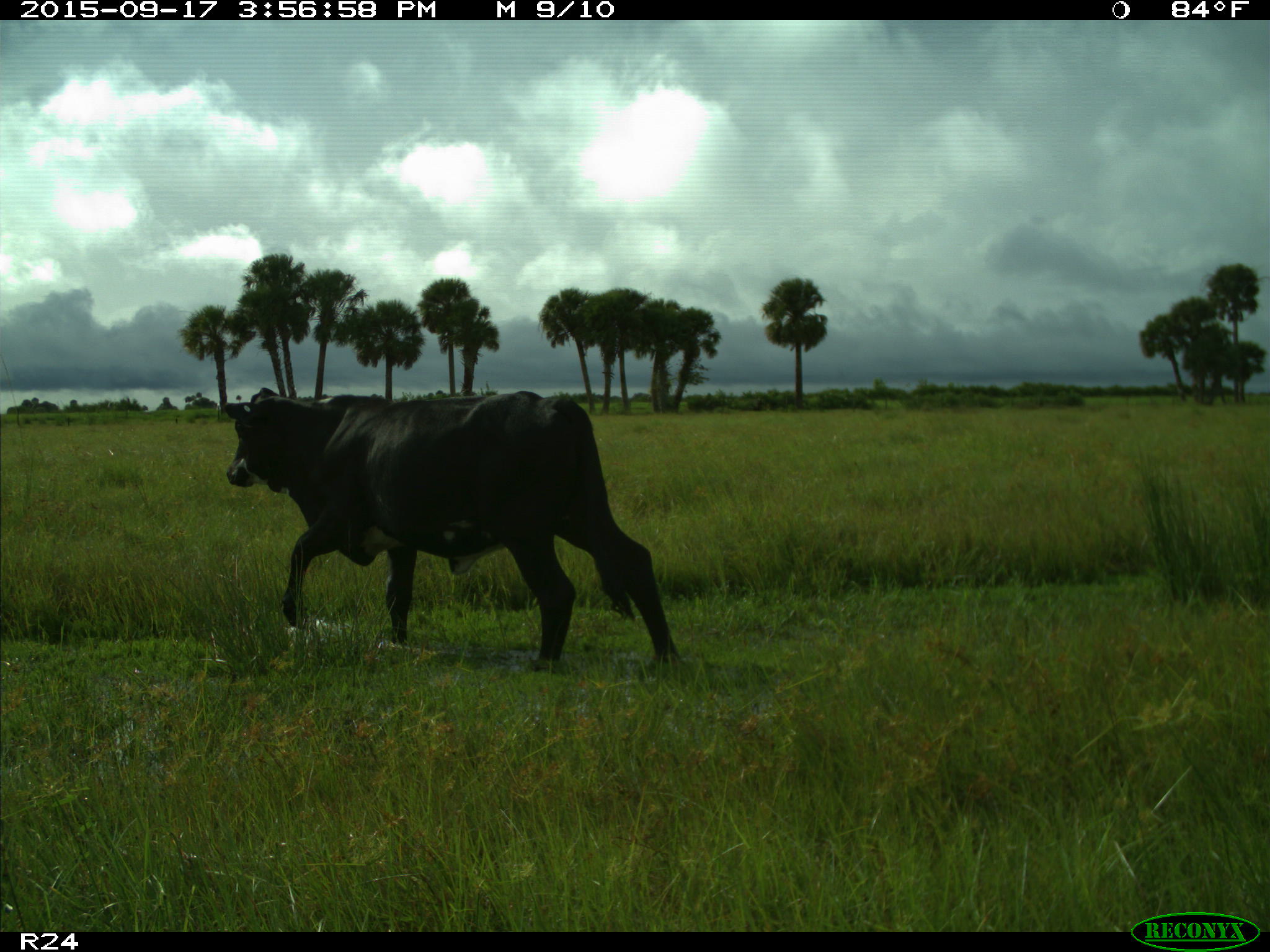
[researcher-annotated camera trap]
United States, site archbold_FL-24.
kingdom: Animalia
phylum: Chordata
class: Mammalia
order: Artiodactyla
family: Bovidae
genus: Bos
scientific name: Bos taurus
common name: domestic cow